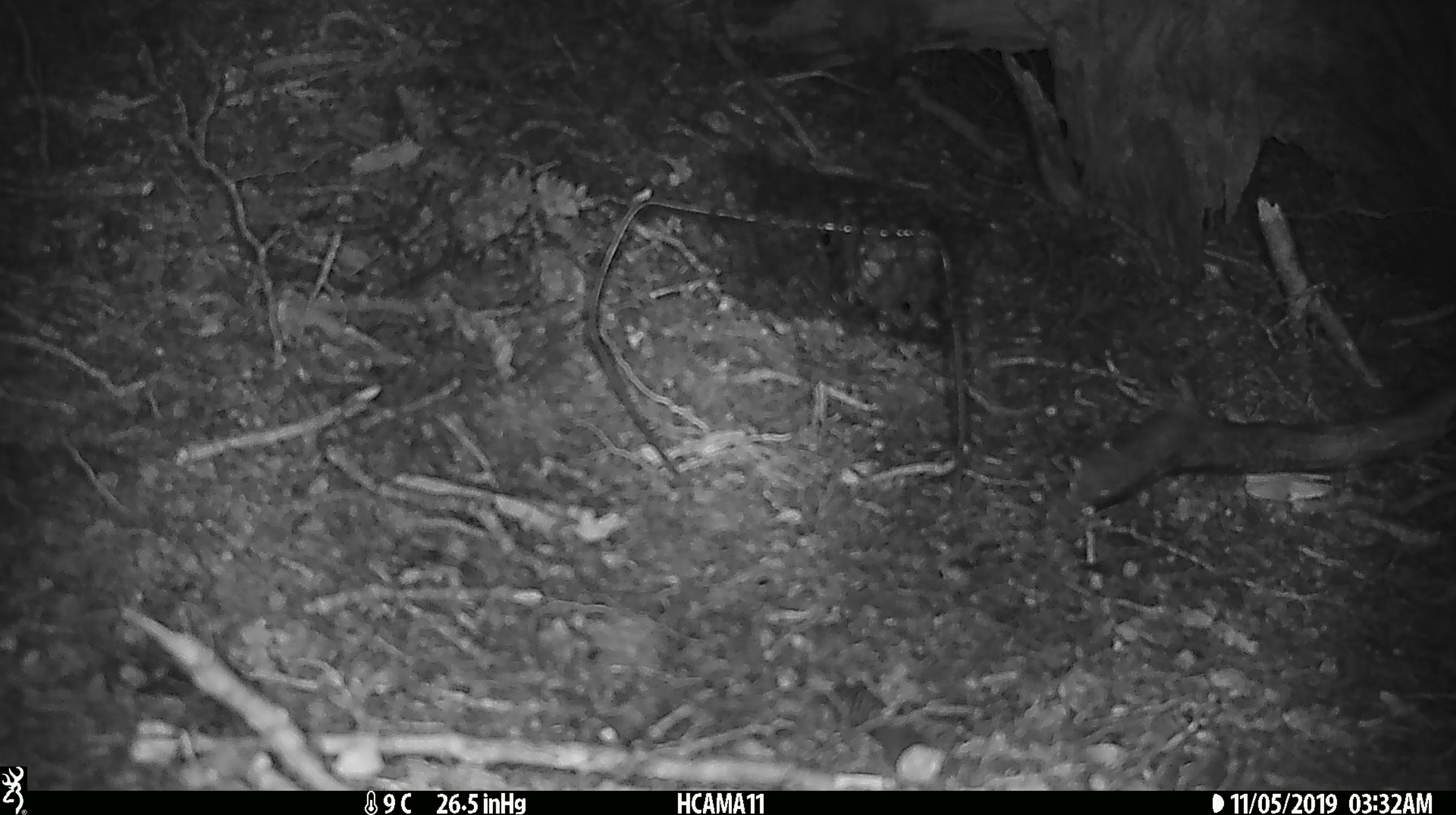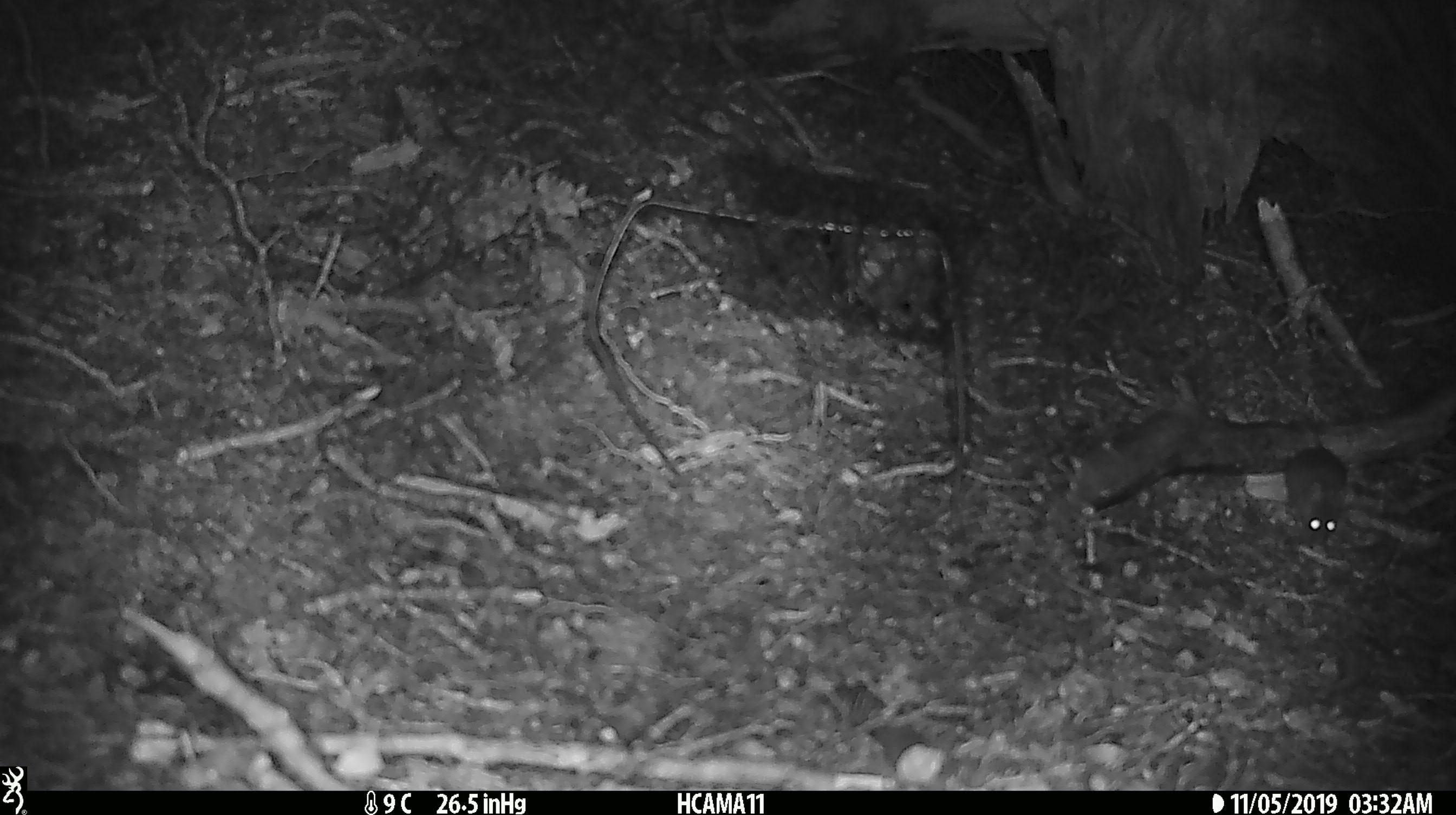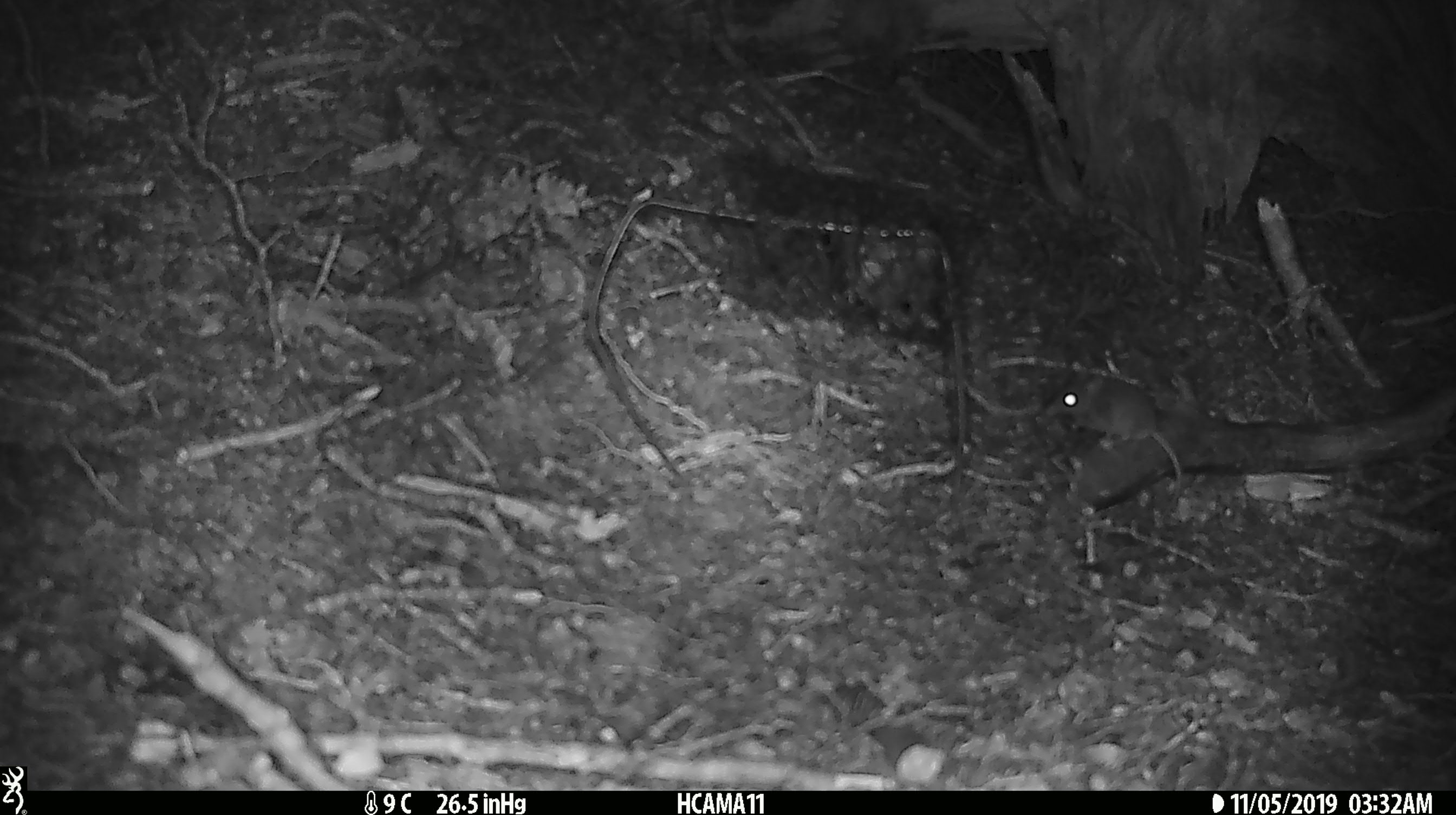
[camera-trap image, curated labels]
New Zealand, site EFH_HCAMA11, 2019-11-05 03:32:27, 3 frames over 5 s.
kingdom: Animalia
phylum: Chordata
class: Mammalia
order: Rodentia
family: Muridae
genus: Mus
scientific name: Mus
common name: mouse